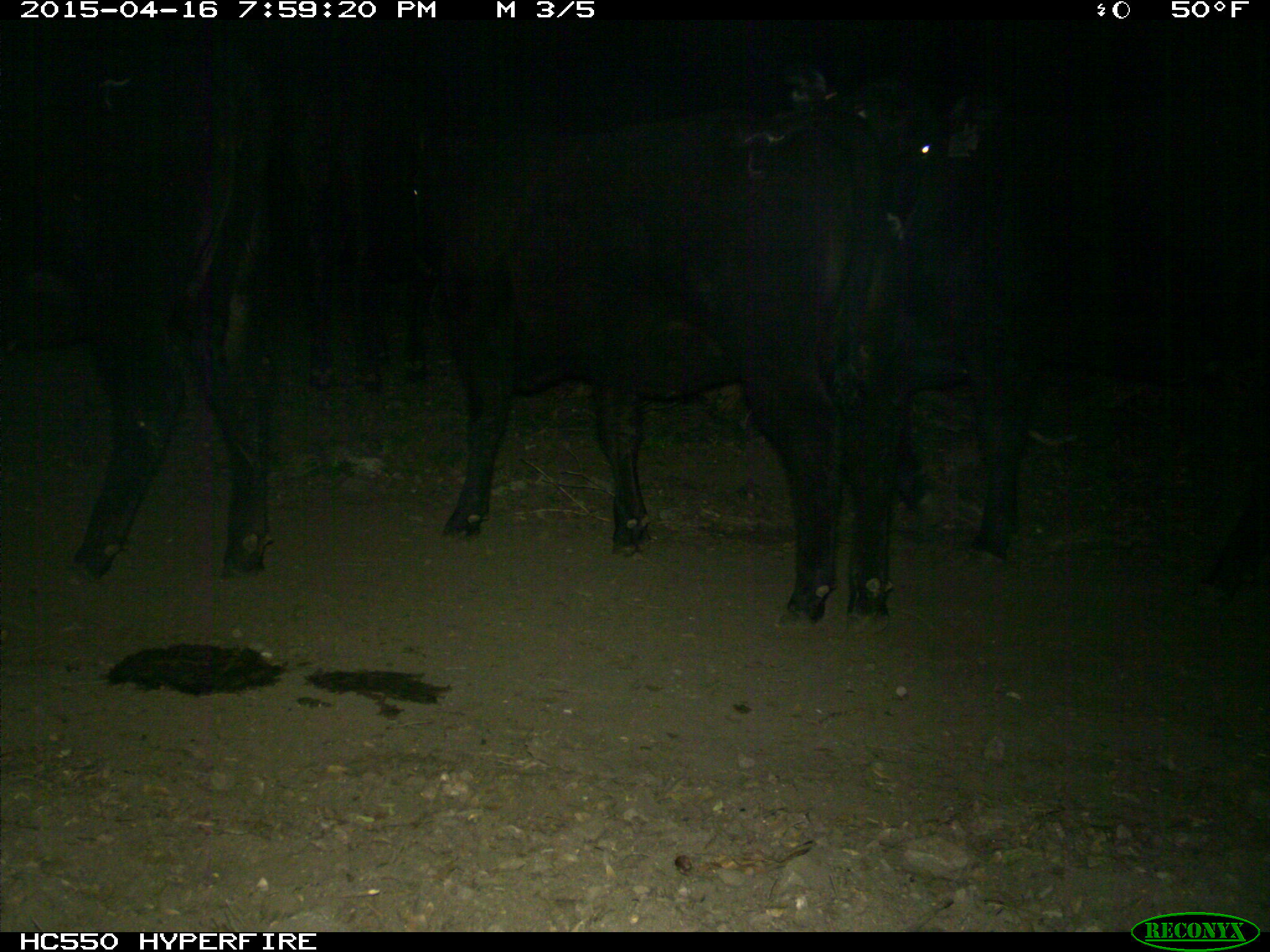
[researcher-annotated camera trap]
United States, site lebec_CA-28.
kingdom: Animalia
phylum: Chordata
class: Mammalia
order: Artiodactyla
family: Bovidae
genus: Bos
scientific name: Bos taurus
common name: domestic cow